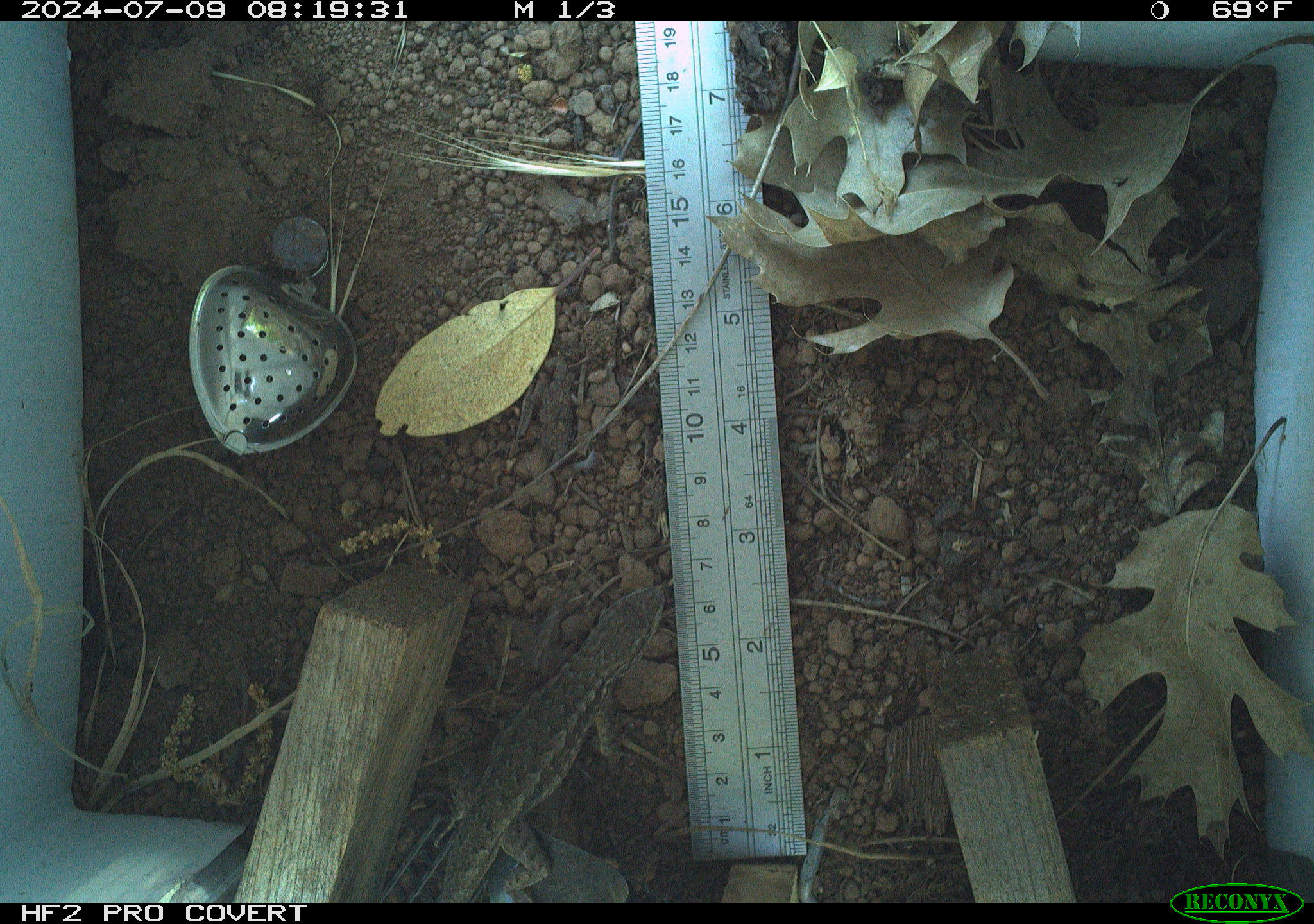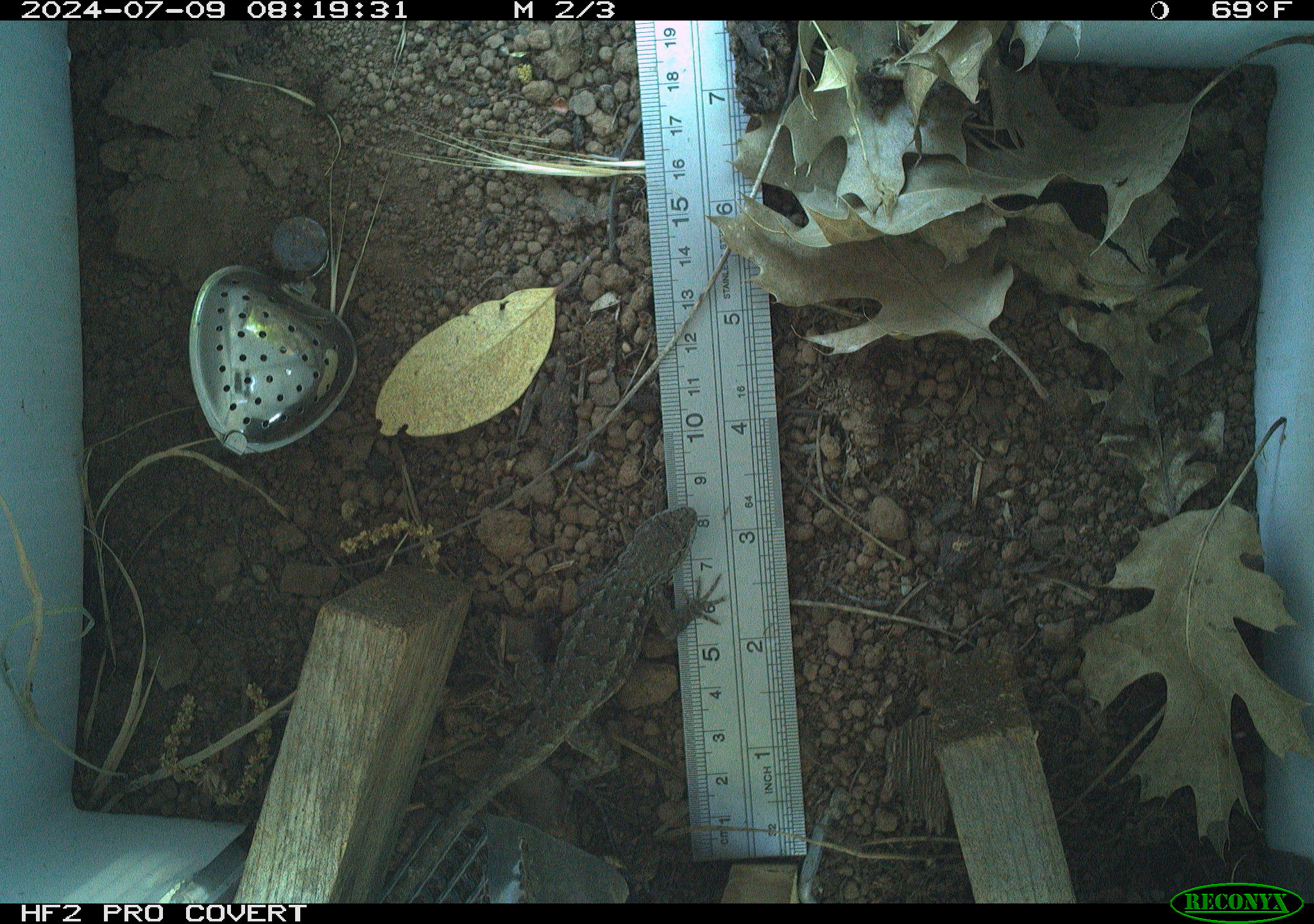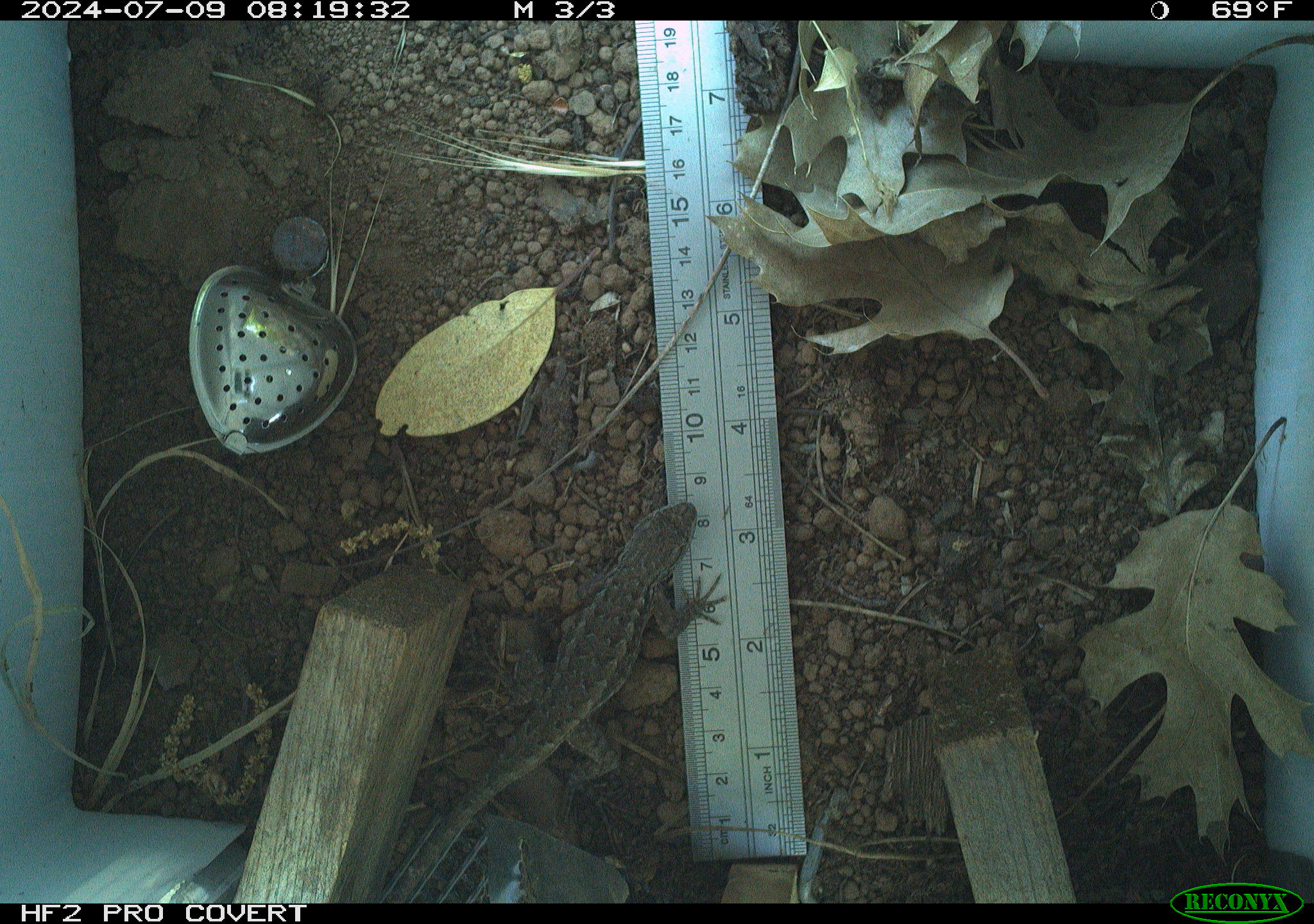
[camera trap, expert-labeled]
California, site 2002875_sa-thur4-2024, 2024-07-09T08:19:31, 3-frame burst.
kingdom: Animalia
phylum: Chordata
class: Reptilia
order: Squamata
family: Phrynosomatidae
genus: Sceloporus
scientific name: Sceloporus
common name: spiny lizards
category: sceloporus species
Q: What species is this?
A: Sceloporus species (spiny lizards) (Sceloporus).